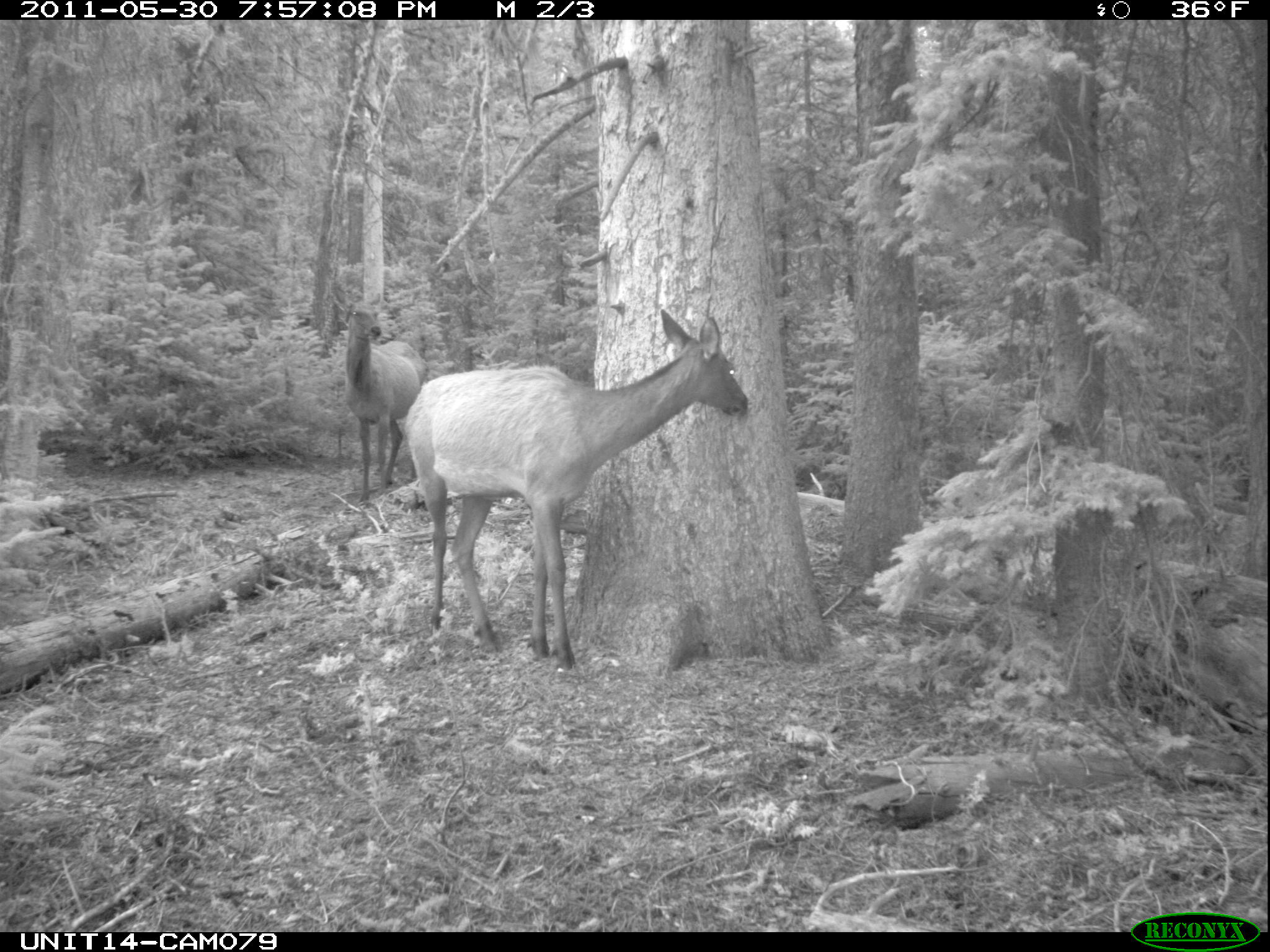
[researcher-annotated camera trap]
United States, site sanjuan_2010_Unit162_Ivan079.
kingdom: Animalia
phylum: Chordata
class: Mammalia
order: Artiodactyla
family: Cervidae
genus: Cervus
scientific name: Cervus elaphus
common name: red deer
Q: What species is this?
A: Cervus elaphus (red deer).